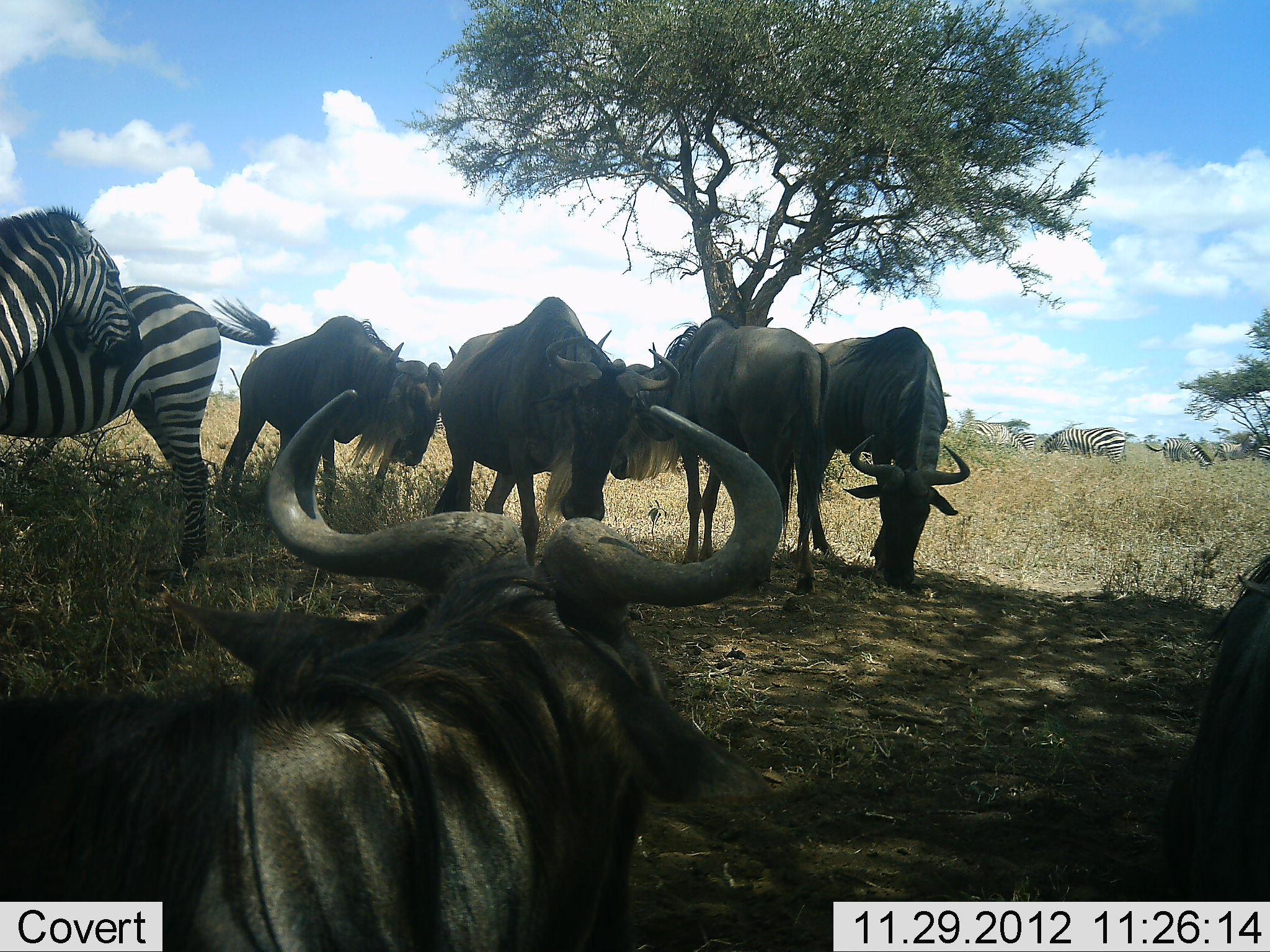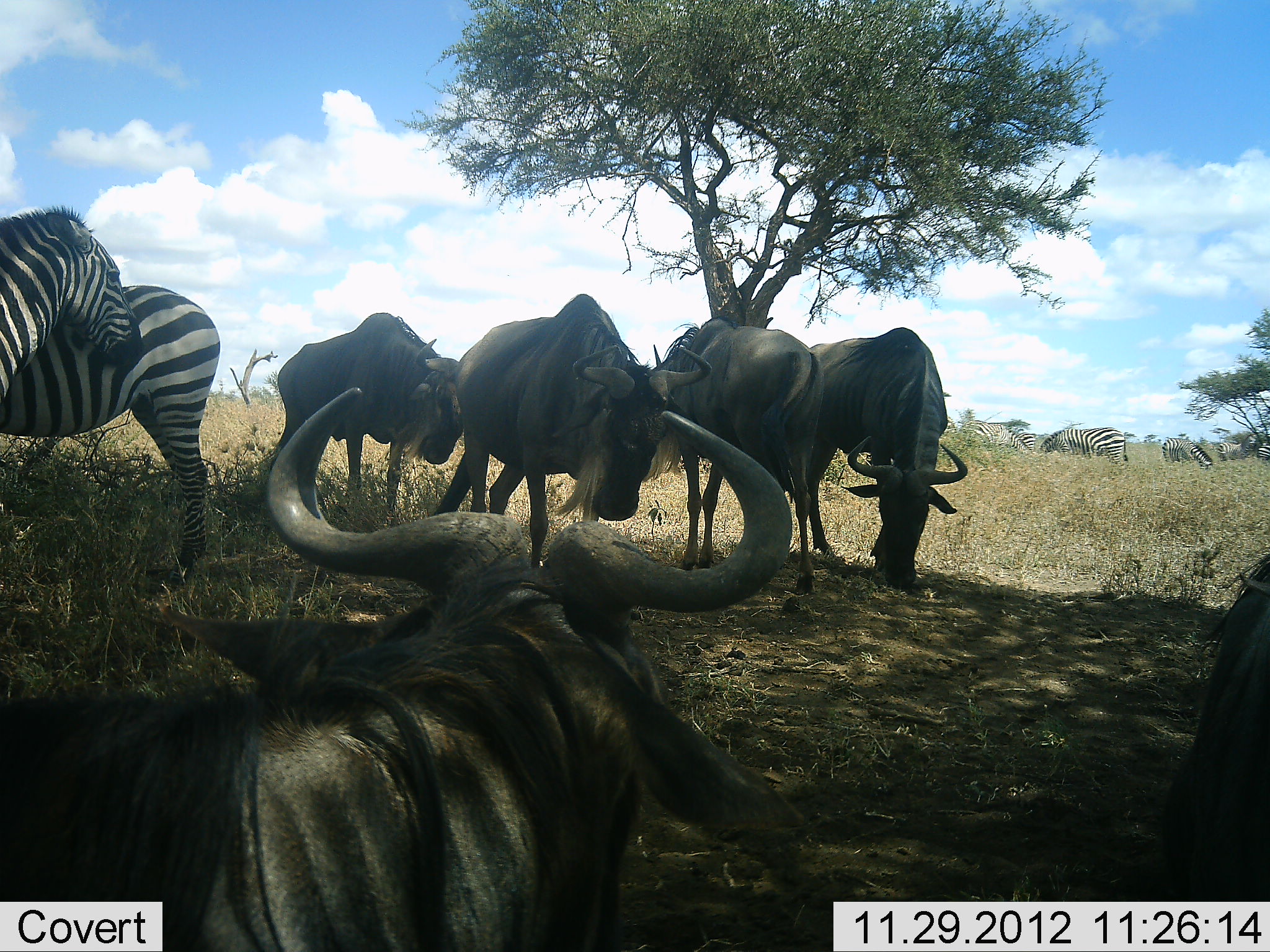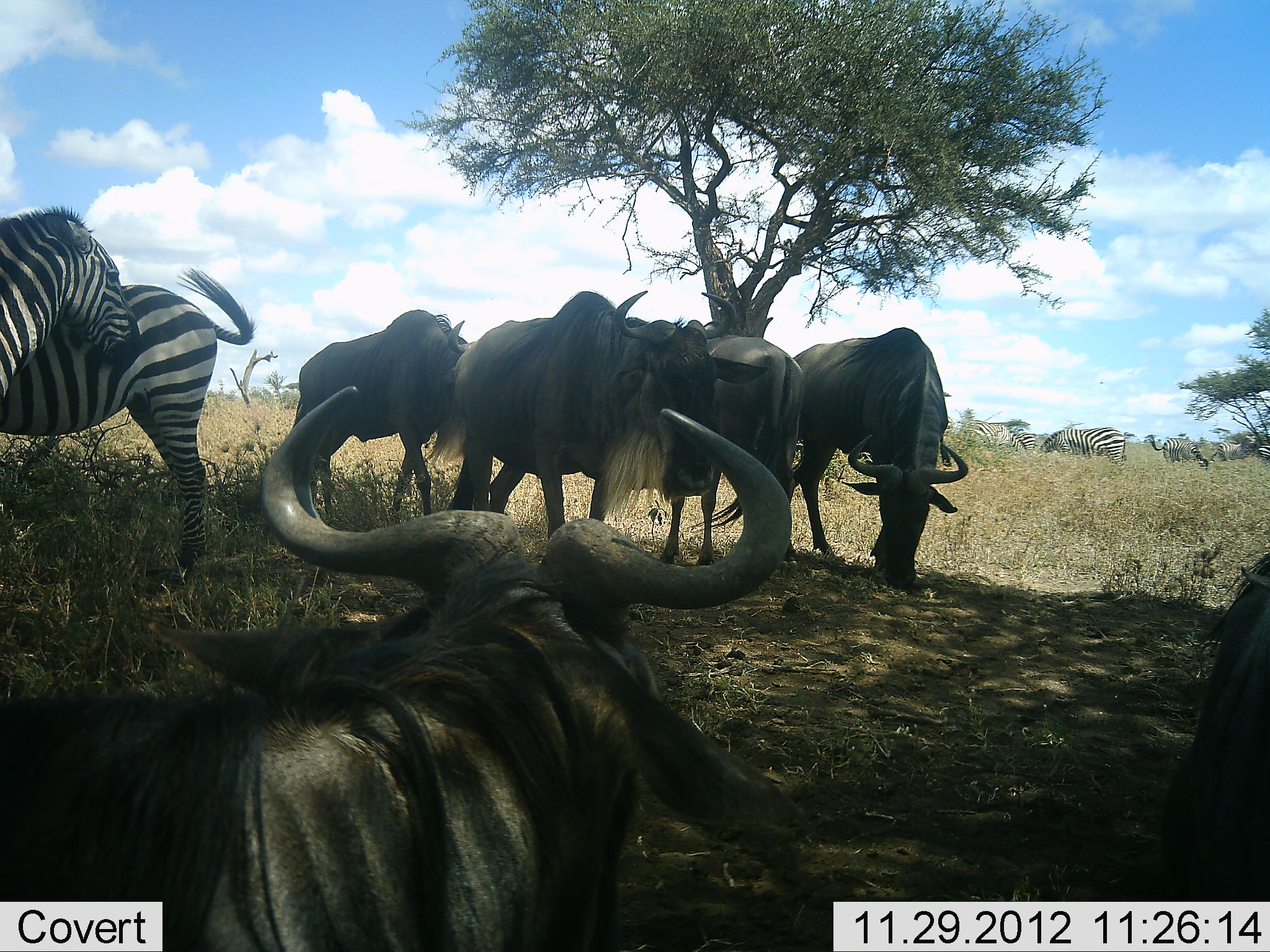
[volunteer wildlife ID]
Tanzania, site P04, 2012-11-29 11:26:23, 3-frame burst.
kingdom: Animalia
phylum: Chordata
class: Mammalia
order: Artiodactyla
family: Bovidae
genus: Connochaetes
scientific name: Connochaetes taurinus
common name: blue wildebeest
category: wildebeest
Wildebeest (blue wildebeest) (Connochaetes taurinus), count 6. Behavior (volunteer vote fractions): standing 64%, resting 73%, moving 9%, interacting 0%. Young present (vote fraction): 0%. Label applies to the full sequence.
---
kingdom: Animalia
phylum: Chordata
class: Mammalia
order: Perissodactyla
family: Equidae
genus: Equus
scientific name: Equus quagga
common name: plains zebra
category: zebra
Zebra (plains zebra) (Equus quagga), count 5. Behavior (volunteer vote fractions): standing 100%, resting 0%, moving 0%, interacting 18%. Young present (vote fraction): 0%. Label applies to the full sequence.